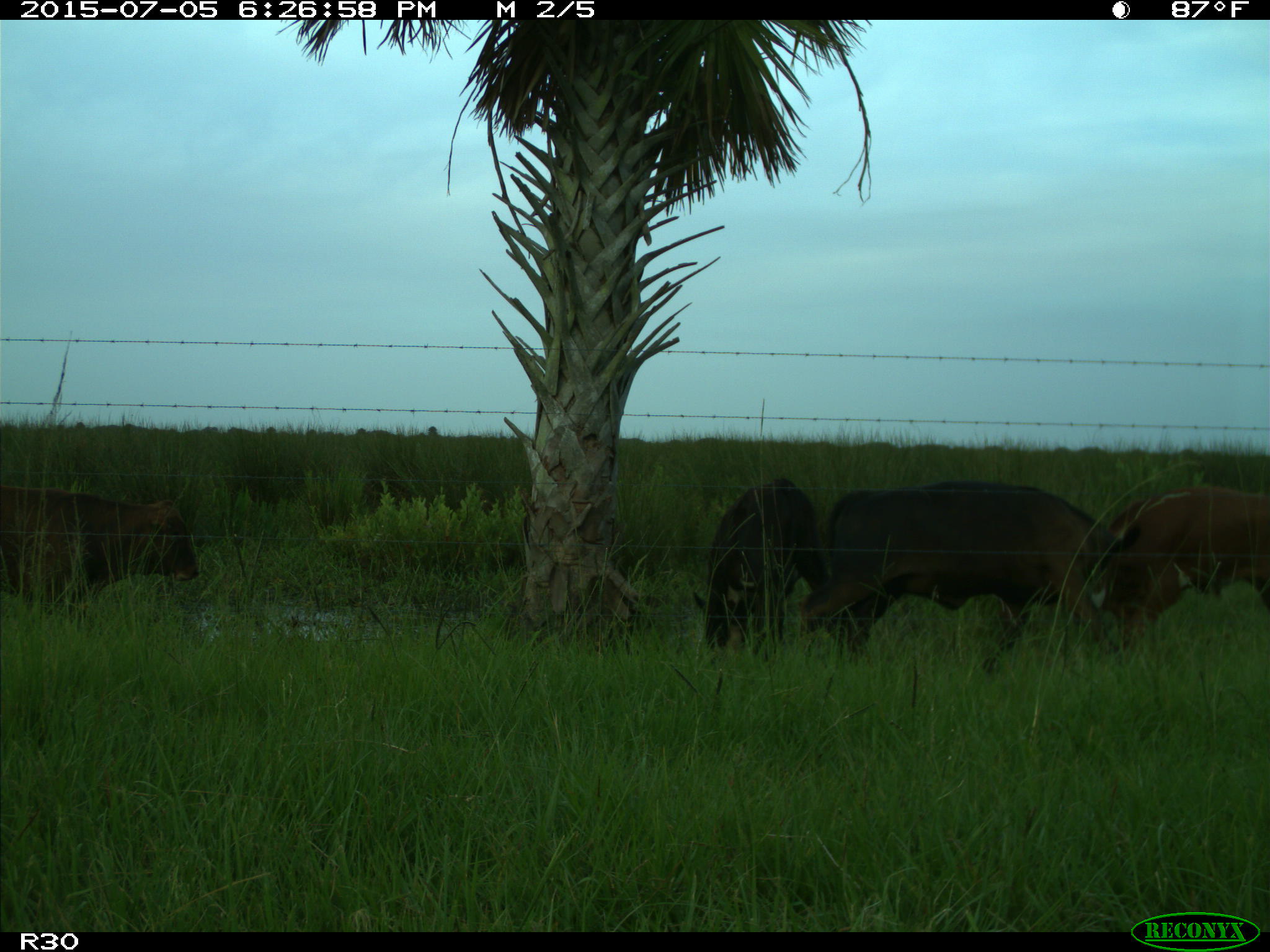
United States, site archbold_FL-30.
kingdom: Animalia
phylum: Chordata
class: Mammalia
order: Artiodactyla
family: Bovidae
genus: Bos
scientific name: Bos taurus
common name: domestic cow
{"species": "Bos taurus (domestic cow)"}